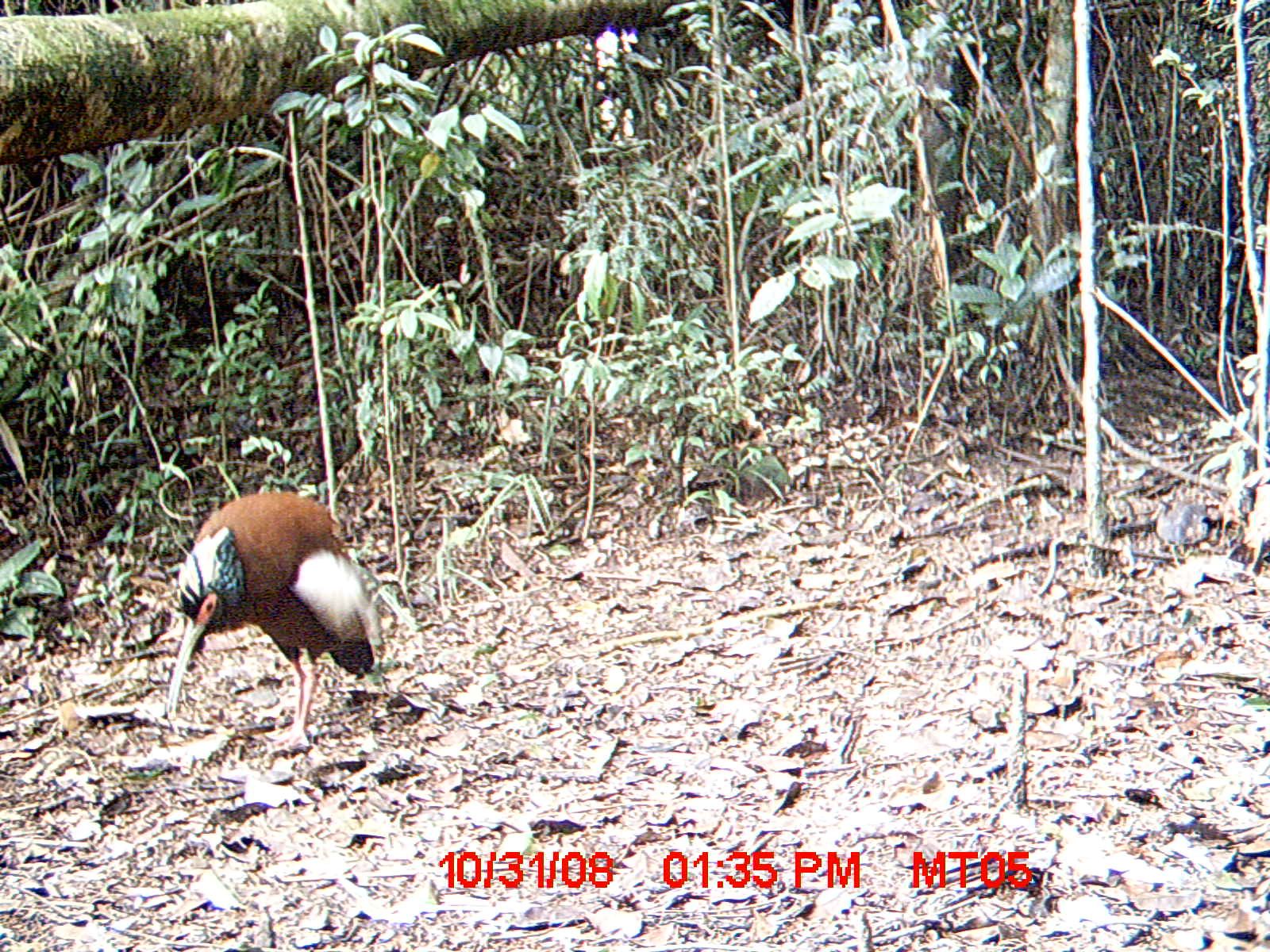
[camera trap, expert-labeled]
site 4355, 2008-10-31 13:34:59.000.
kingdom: Animalia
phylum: Chordata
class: Aves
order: Cuculiformes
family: Cuculidae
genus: Coua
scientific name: Coua serriana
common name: red-breasted coua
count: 2